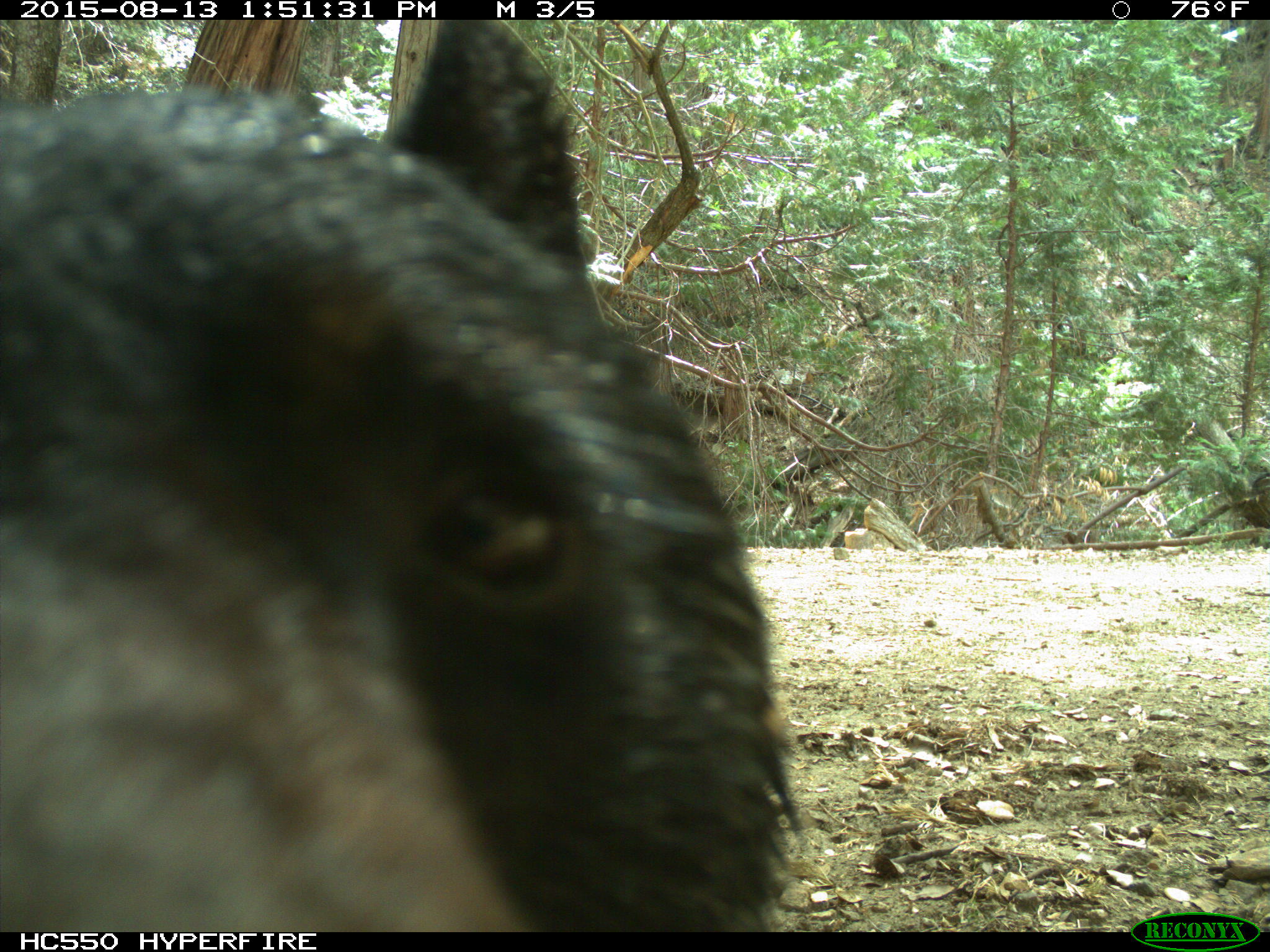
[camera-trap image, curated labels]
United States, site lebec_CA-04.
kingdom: Animalia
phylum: Chordata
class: Mammalia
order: Carnivora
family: Ursidae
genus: Ursus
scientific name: Ursus americanus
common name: american black bear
Ursus americanus (american black bear).